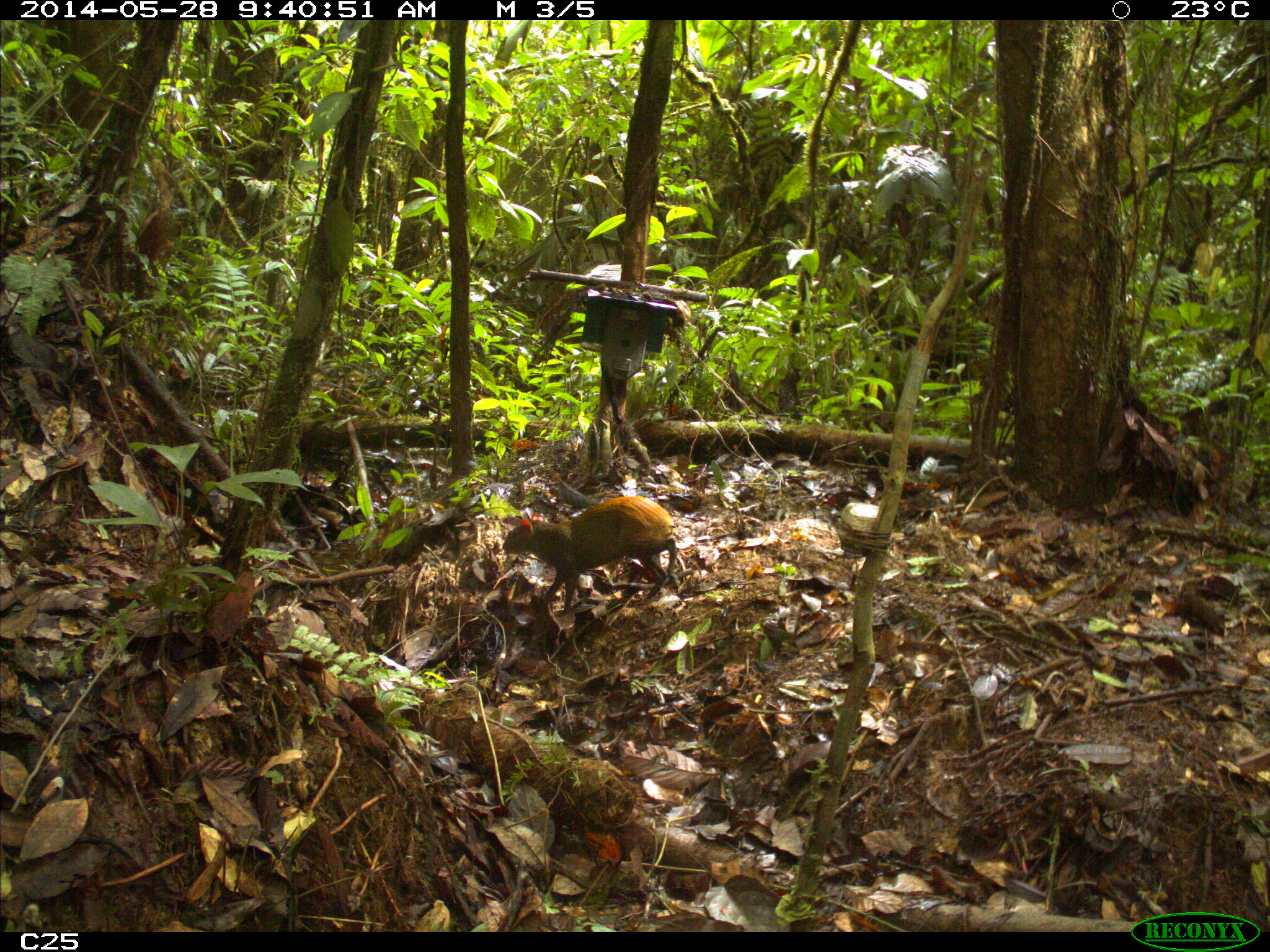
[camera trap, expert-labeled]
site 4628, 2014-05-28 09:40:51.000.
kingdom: Animalia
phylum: Chordata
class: Mammalia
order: Rodentia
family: Dasyproctidae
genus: Dasyprocta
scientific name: Dasyprocta leporina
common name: red-rumped agouti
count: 1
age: adult